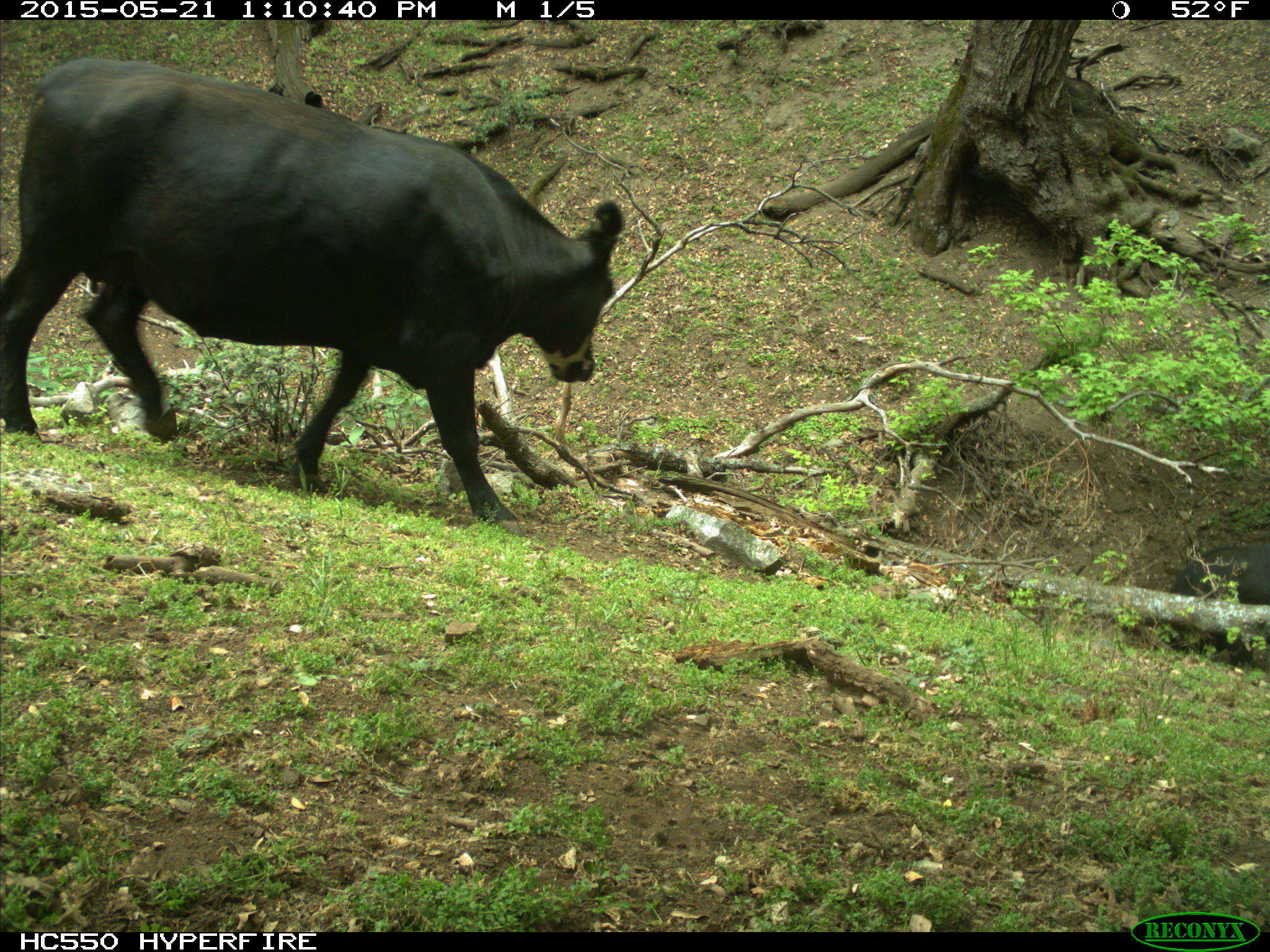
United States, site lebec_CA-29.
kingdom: Animalia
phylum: Chordata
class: Mammalia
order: Artiodactyla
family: Bovidae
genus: Bos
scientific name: Bos taurus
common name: domestic cow